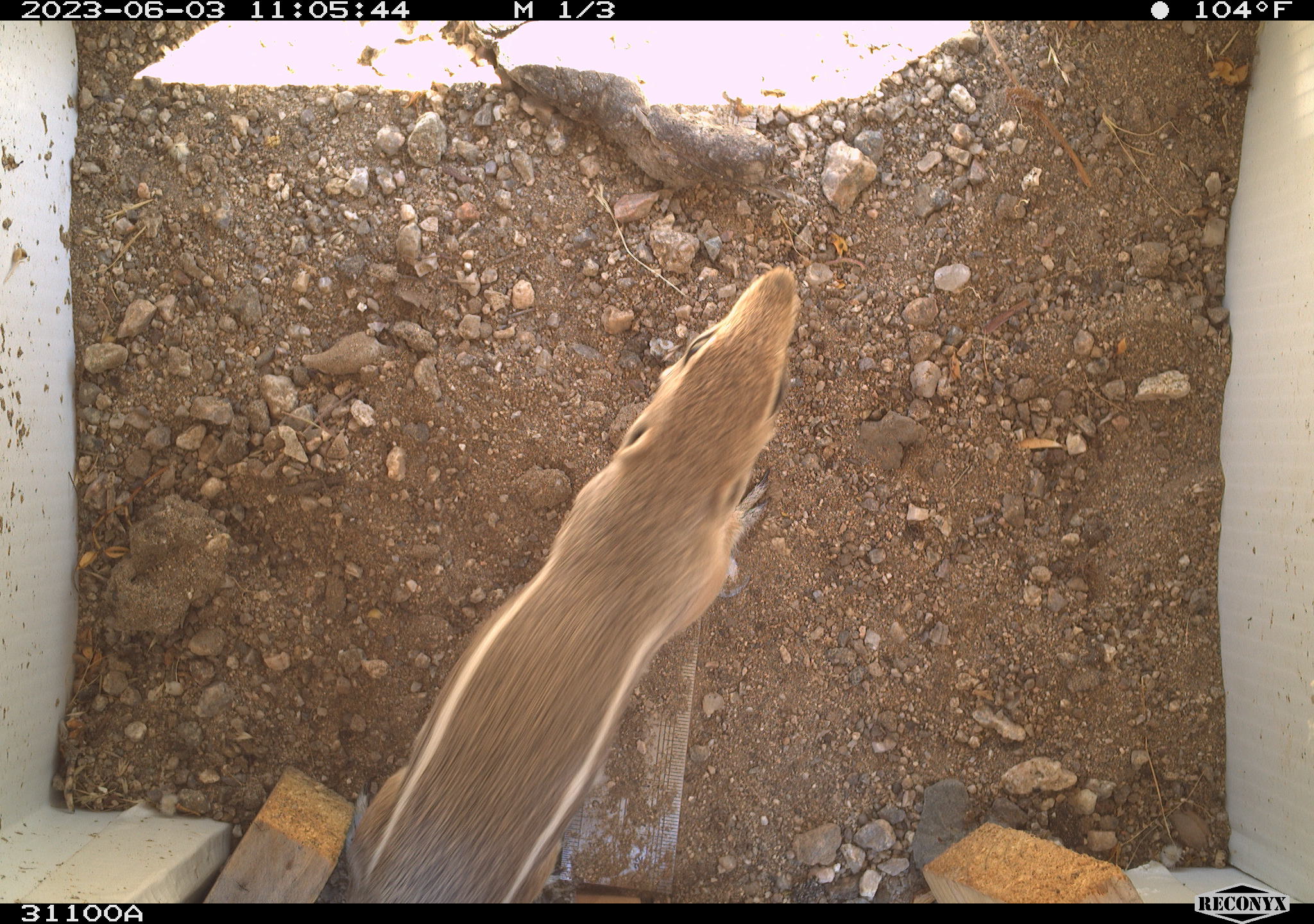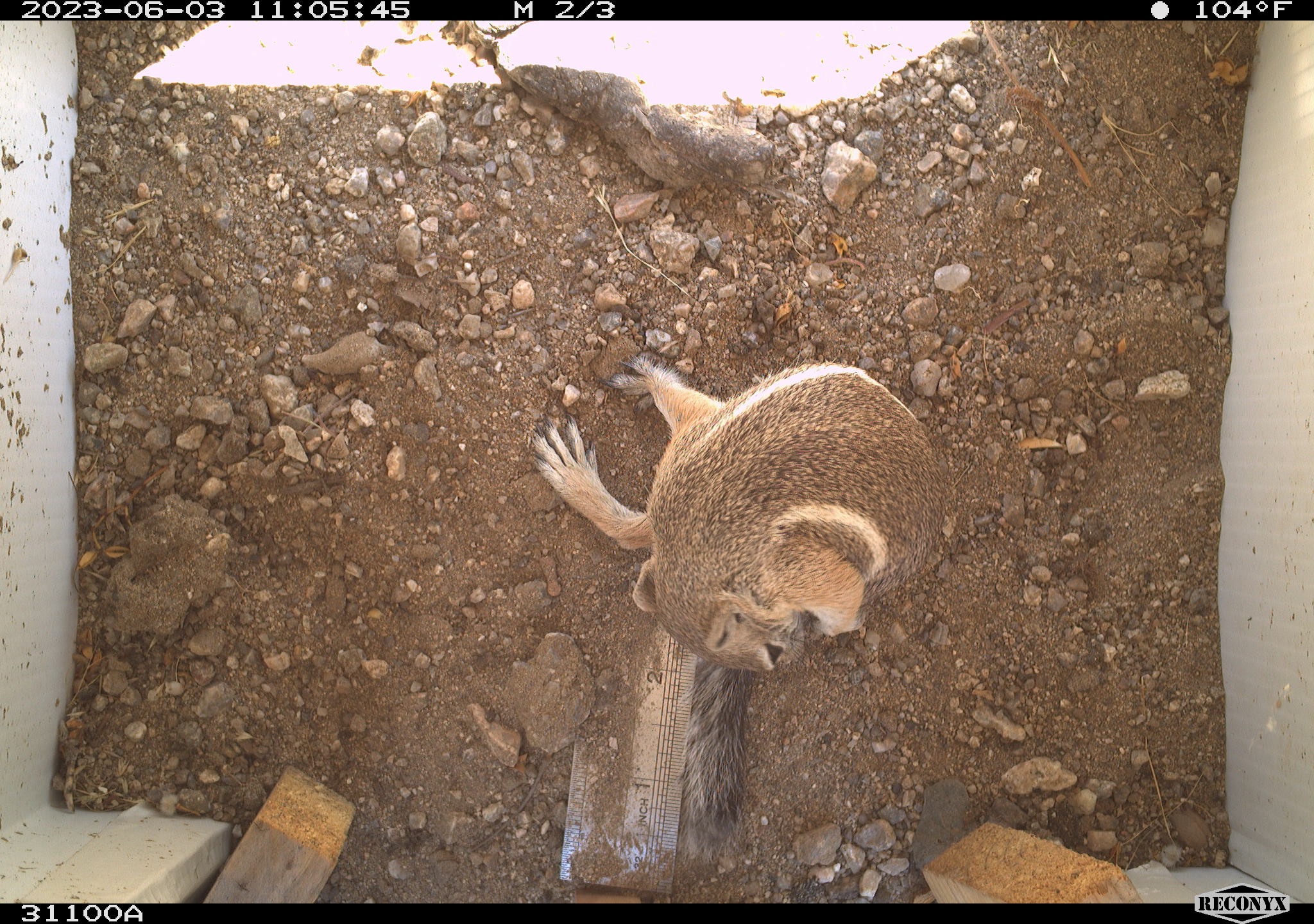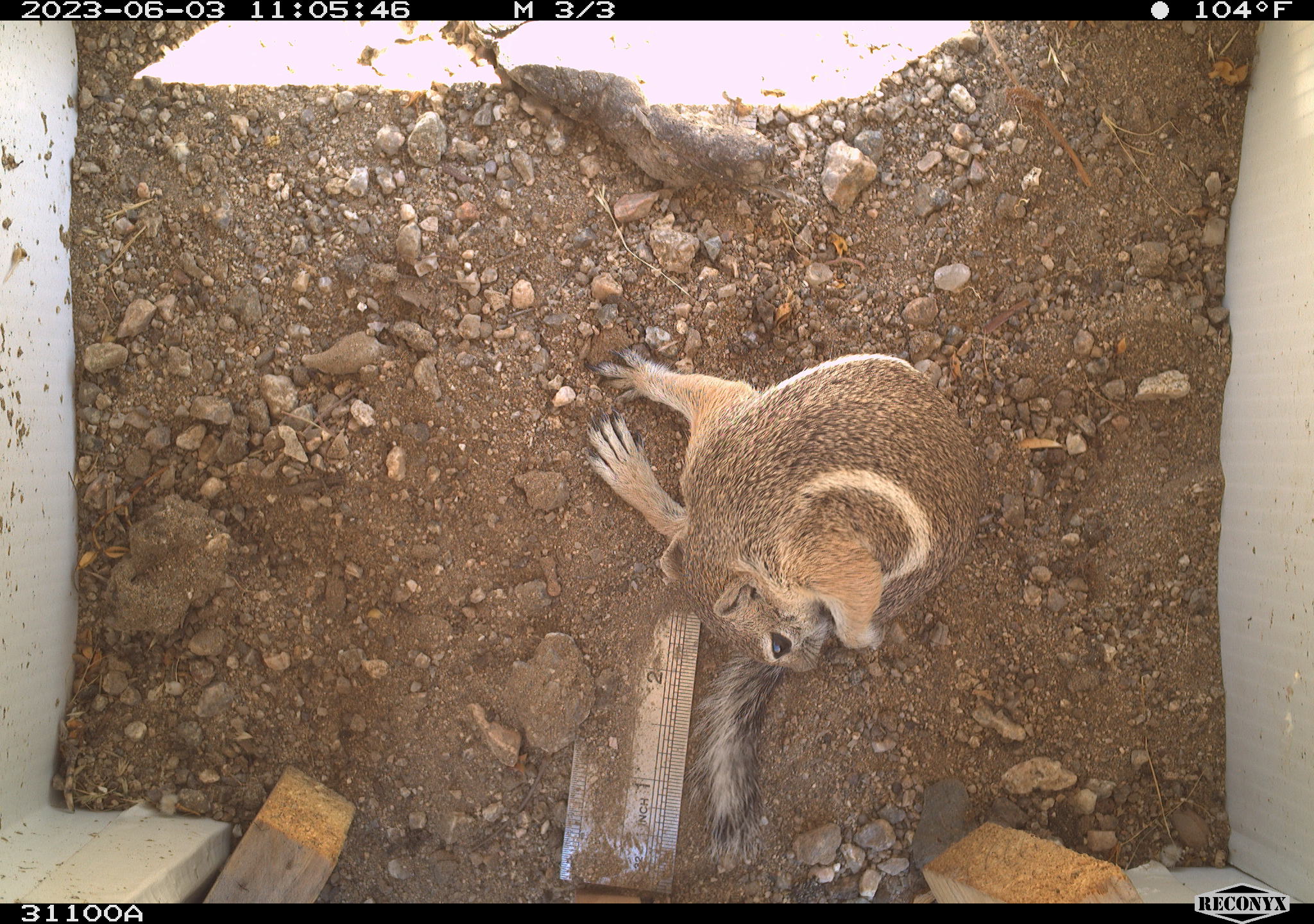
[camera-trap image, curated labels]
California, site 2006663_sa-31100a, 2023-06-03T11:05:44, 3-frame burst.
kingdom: Animalia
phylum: Chordata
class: Mammalia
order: Rodentia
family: Sciuridae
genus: Ammospermophilus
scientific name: Ammospermophilus leucurus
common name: white-tailed antelope squirrel